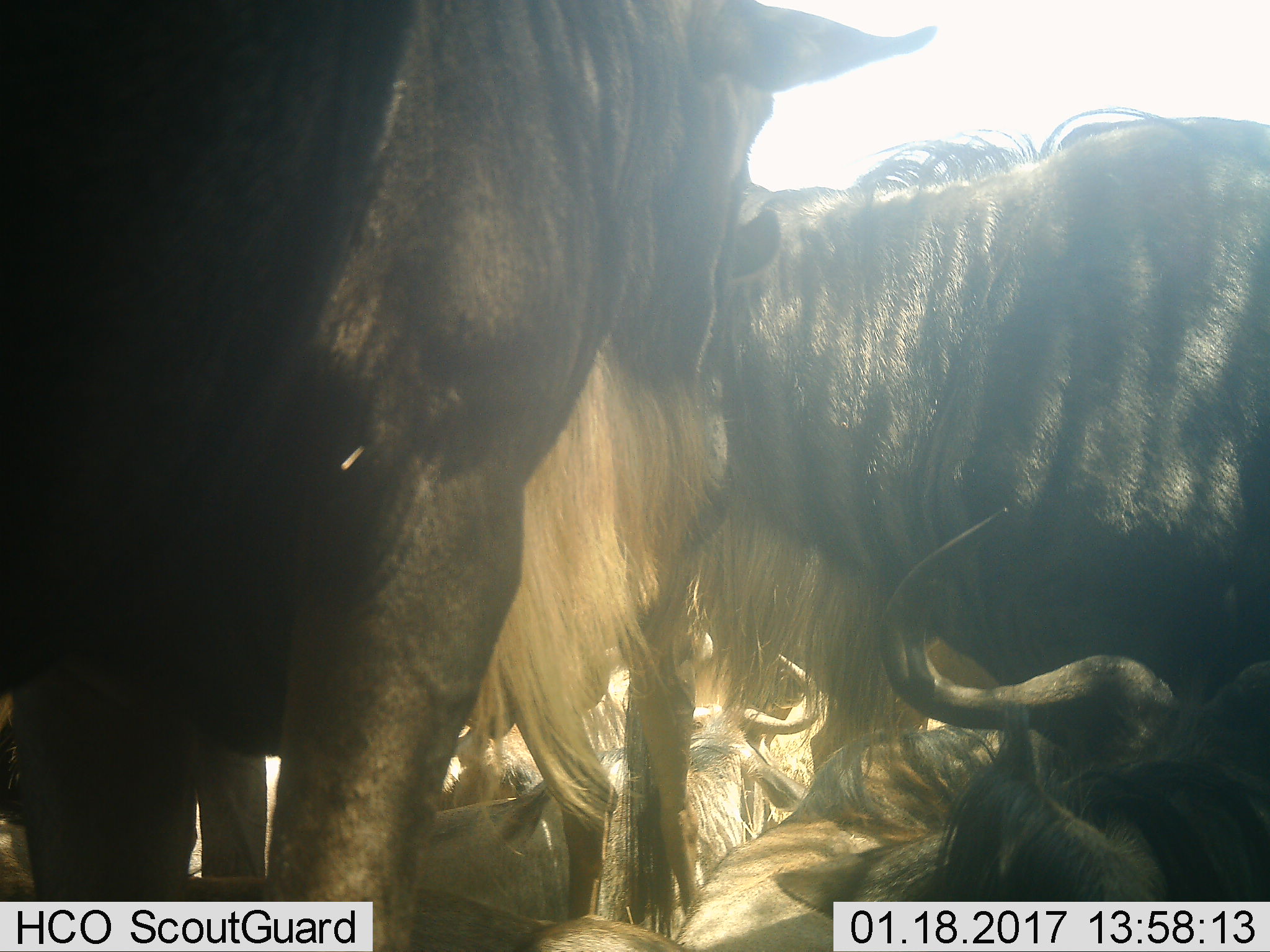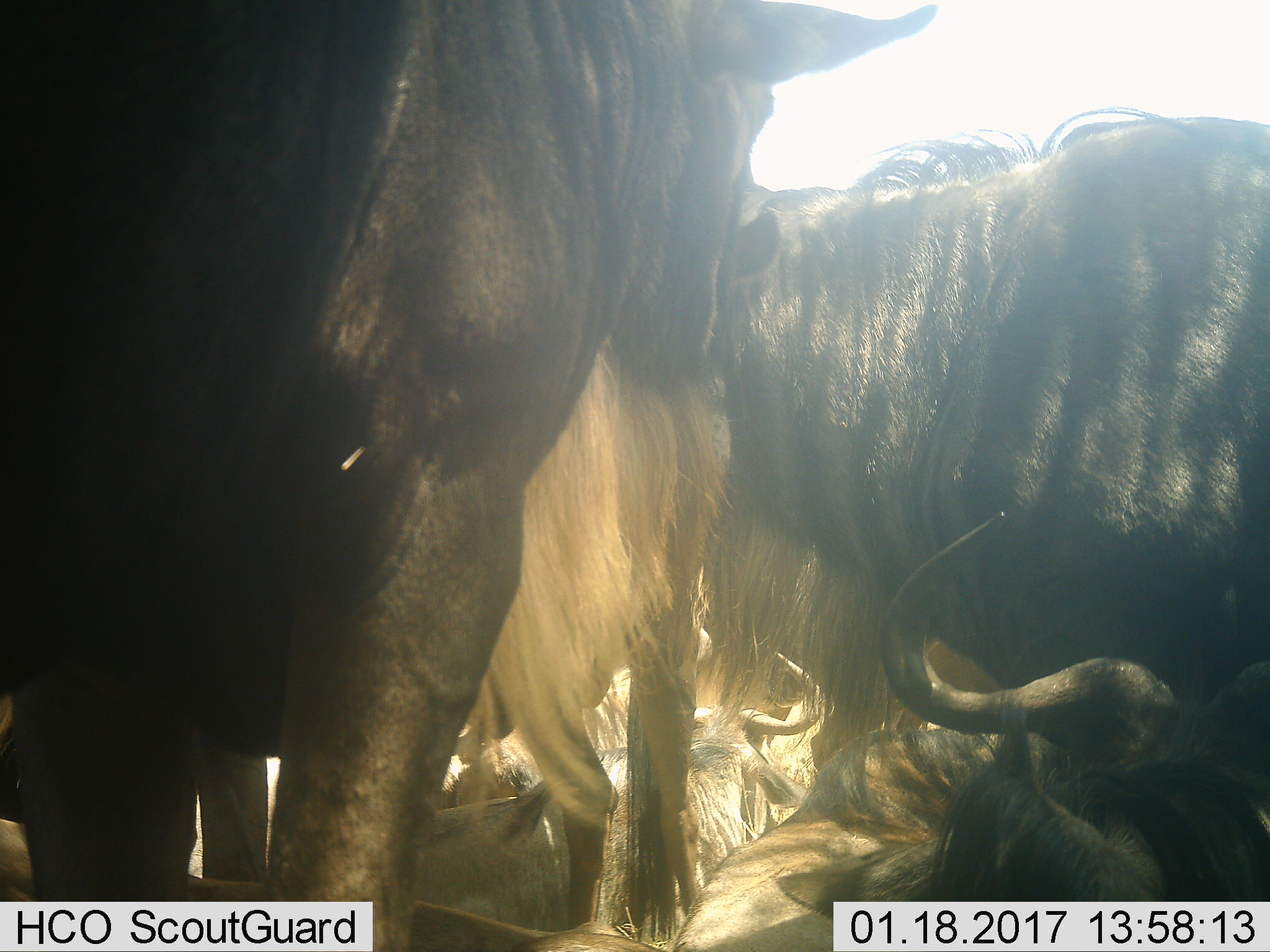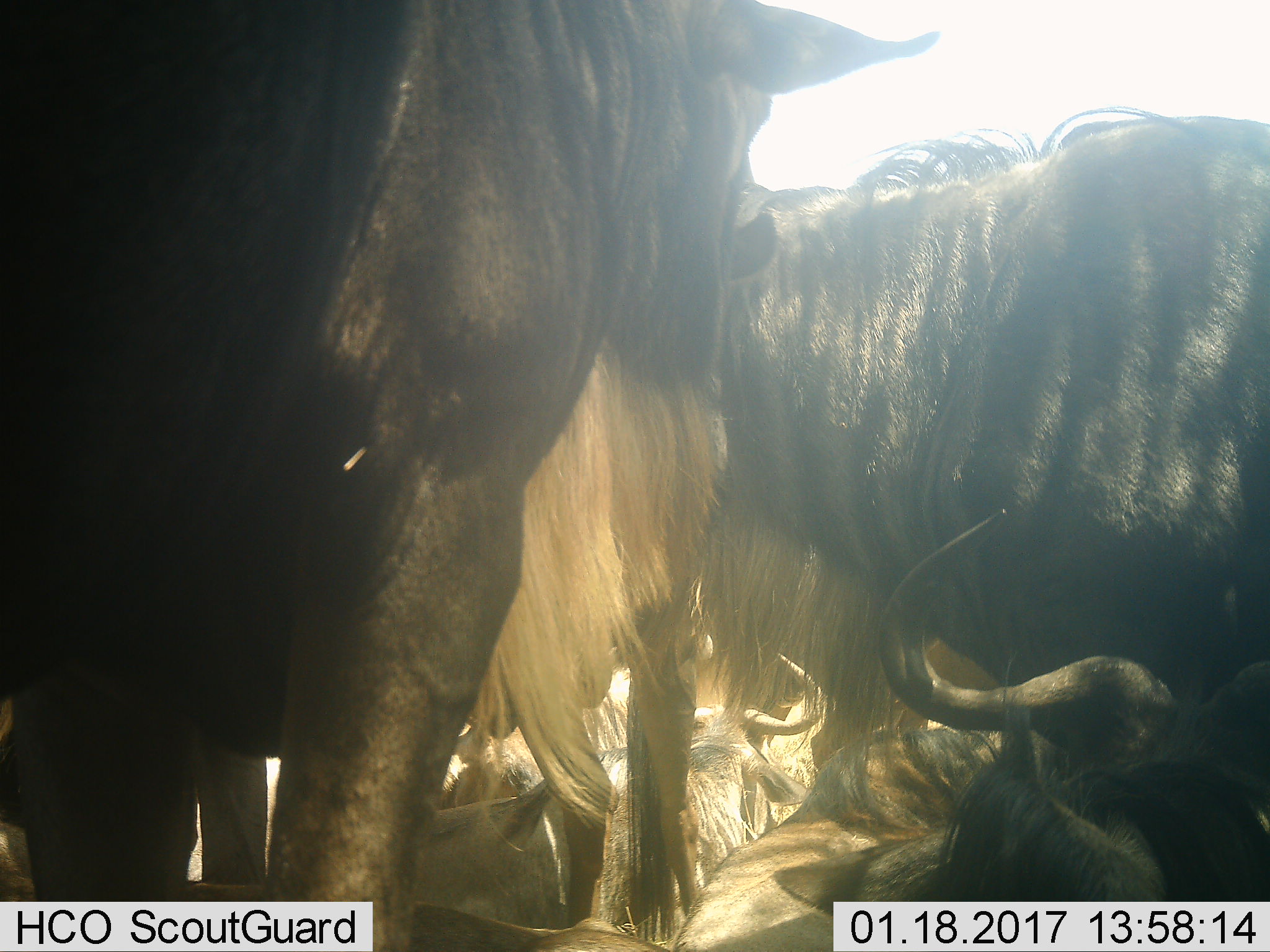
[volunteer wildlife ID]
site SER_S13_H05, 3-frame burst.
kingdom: Animalia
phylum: Chordata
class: Mammalia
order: Artiodactyla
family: Bovidae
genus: Connochaetes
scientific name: Connochaetes taurinus taurinus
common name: blue wildebeest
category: wildebeestblue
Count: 6.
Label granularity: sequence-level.